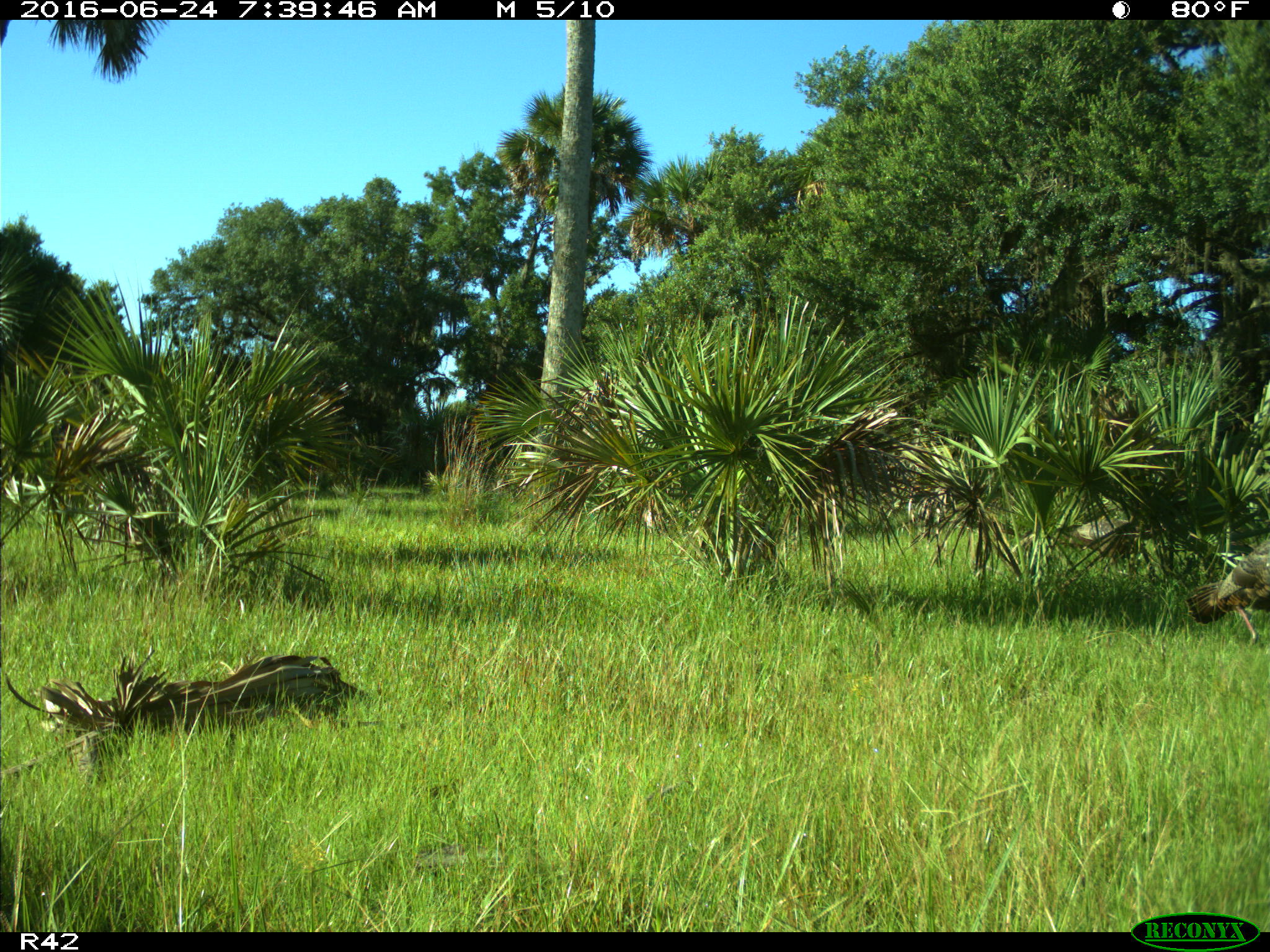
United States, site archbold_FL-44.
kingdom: Animalia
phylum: Chordata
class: Aves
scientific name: Aves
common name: birds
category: unidentified bird